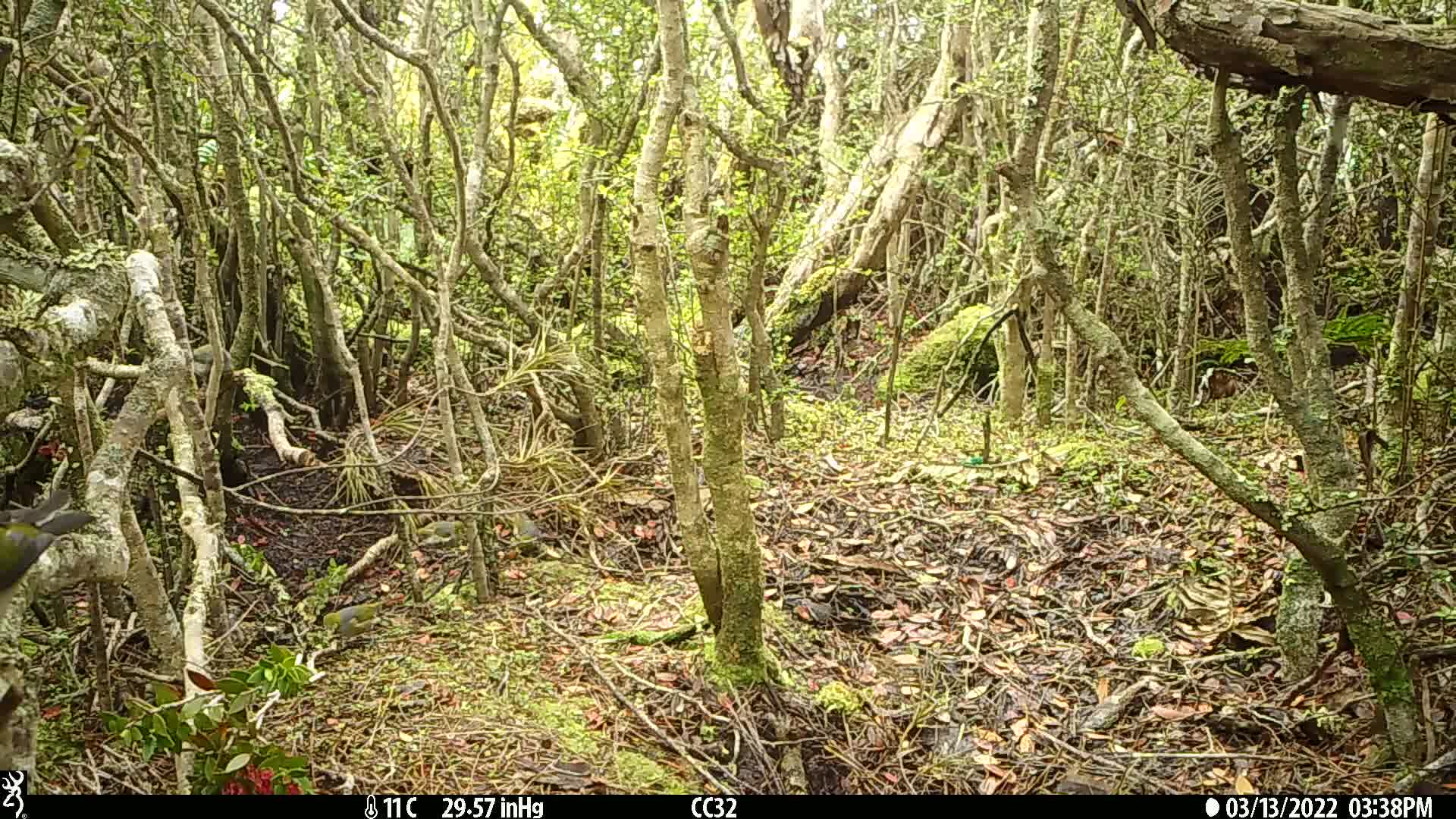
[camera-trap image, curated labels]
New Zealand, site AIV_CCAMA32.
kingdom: Animalia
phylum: Chordata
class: Aves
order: Passeriformes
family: Zosteropidae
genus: Zosterops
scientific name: Zosterops lateralis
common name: silvereye